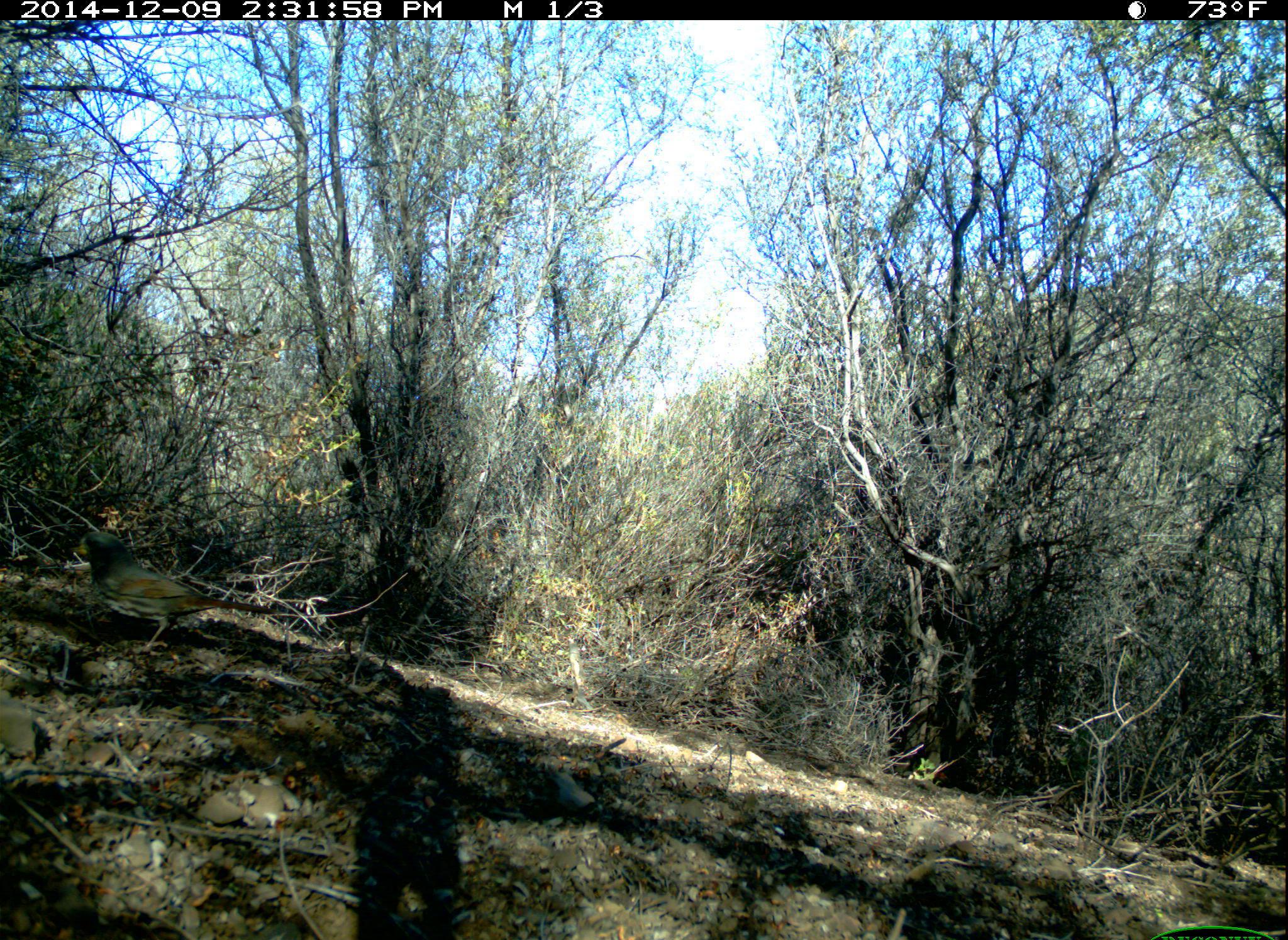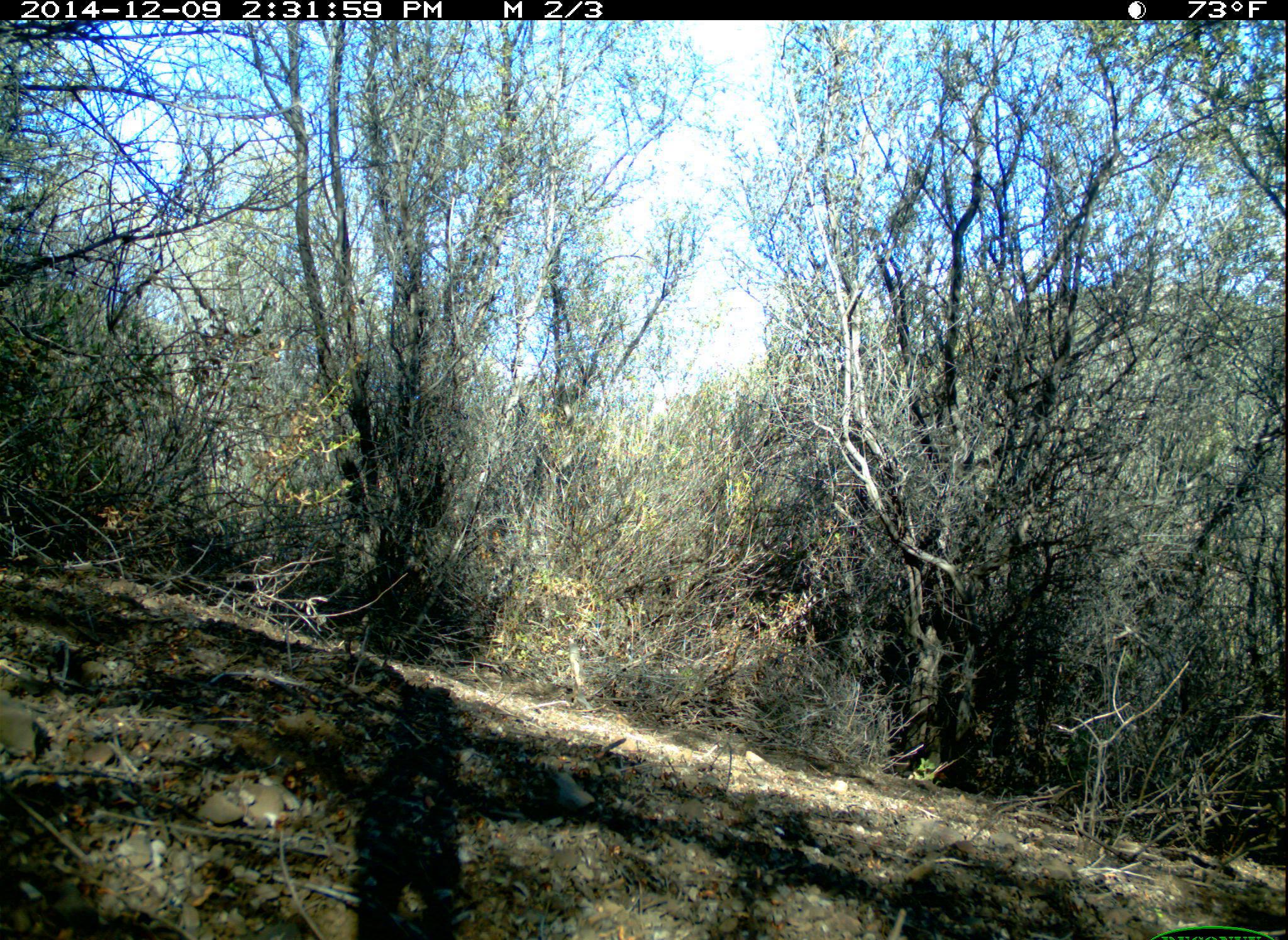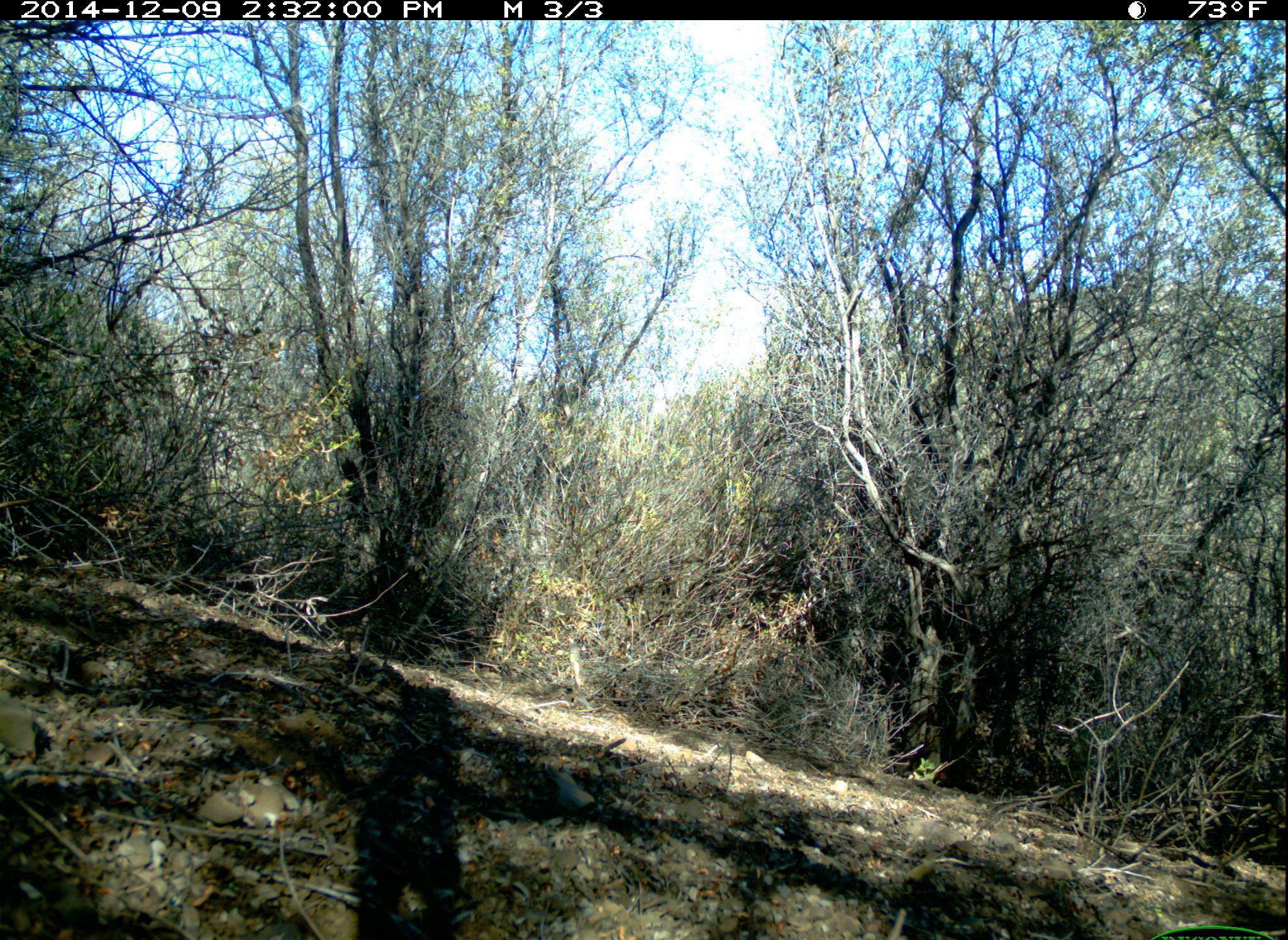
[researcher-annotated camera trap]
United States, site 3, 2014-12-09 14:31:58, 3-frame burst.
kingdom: Animalia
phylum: Chordata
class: Aves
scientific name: Aves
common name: bird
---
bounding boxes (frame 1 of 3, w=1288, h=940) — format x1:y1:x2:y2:
bird: 58:525:283:662